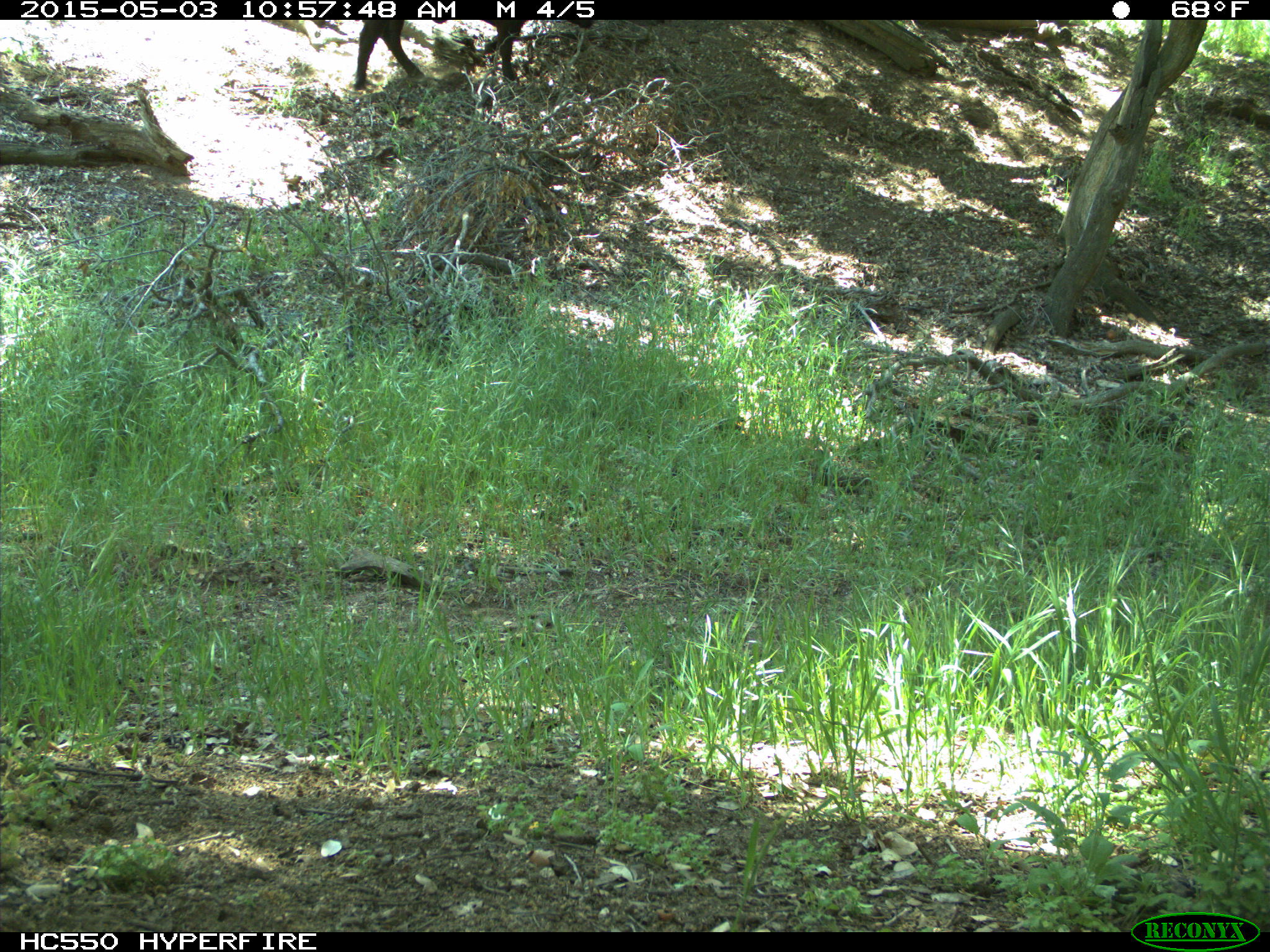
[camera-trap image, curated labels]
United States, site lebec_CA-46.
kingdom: Animalia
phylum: Chordata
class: Mammalia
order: Artiodactyla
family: Bovidae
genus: Bos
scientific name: Bos taurus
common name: domestic cow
Bos taurus (domestic cow).